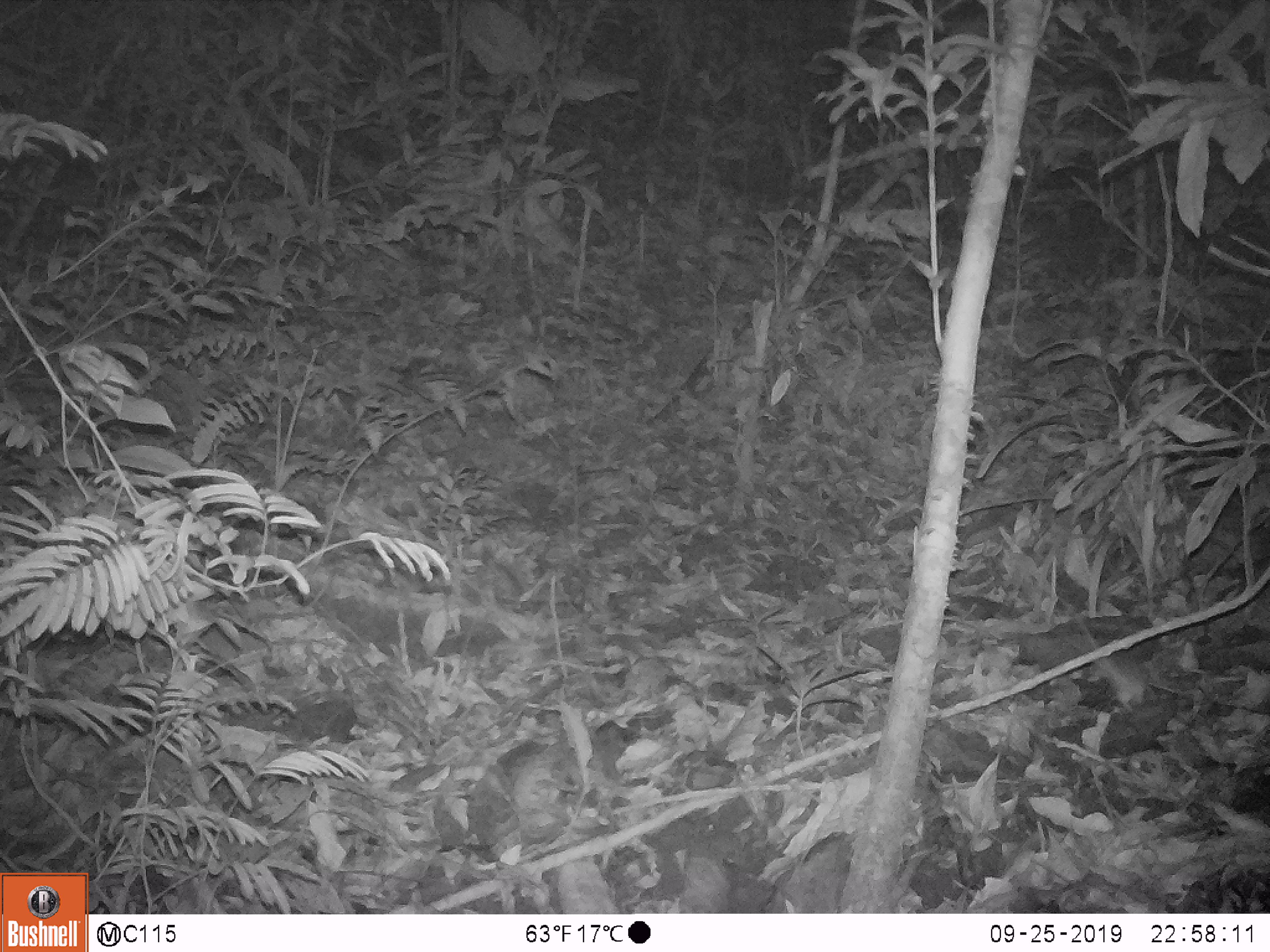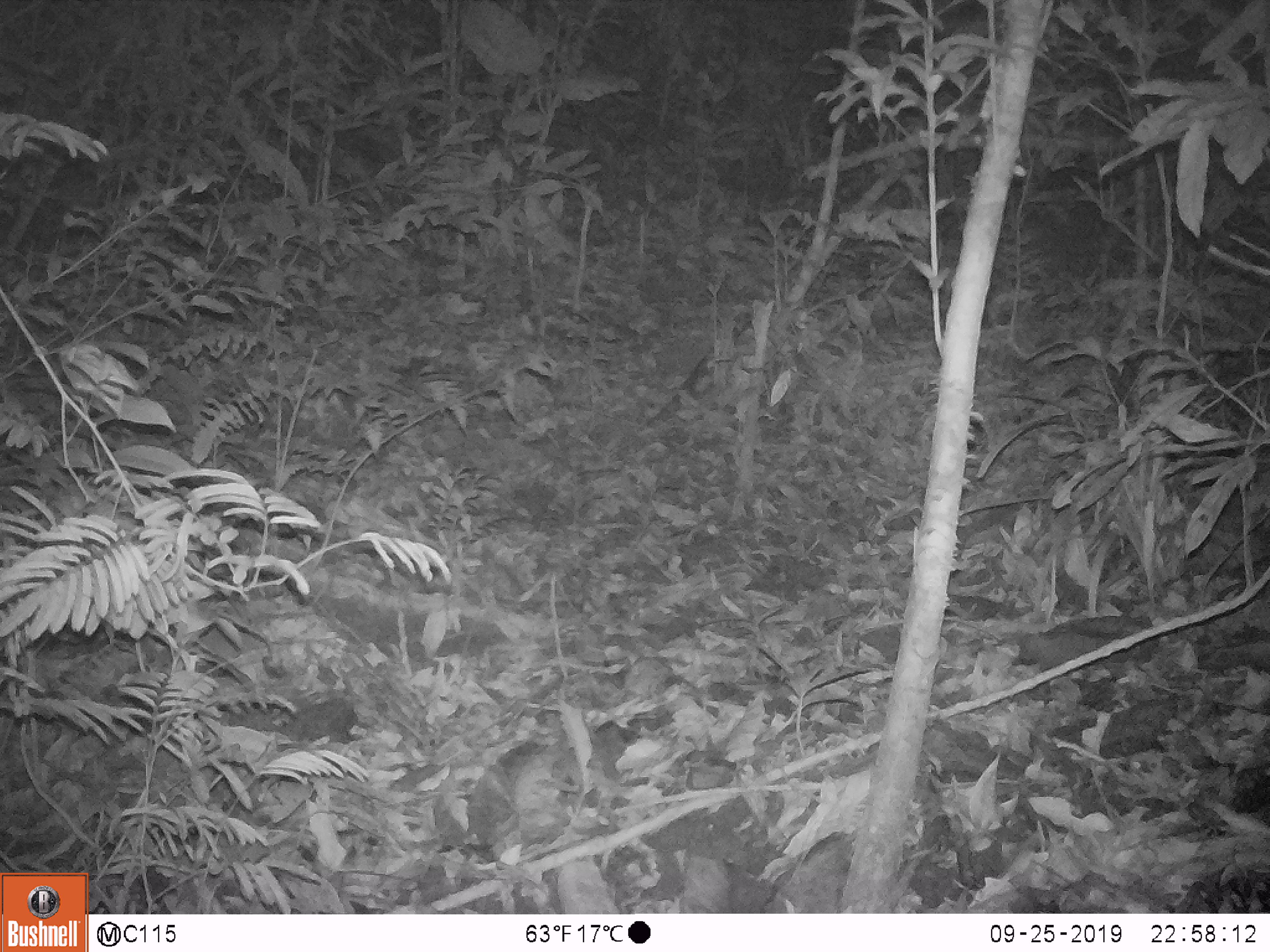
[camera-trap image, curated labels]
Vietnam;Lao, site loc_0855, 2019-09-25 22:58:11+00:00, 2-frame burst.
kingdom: Animalia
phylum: Chordata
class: Mammalia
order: Rodentia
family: Muridae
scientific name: Muridae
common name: old-world mice and rats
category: unidentified murid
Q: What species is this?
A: Unidentified murid (old-world mice and rats) (Muridae).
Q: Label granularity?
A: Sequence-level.